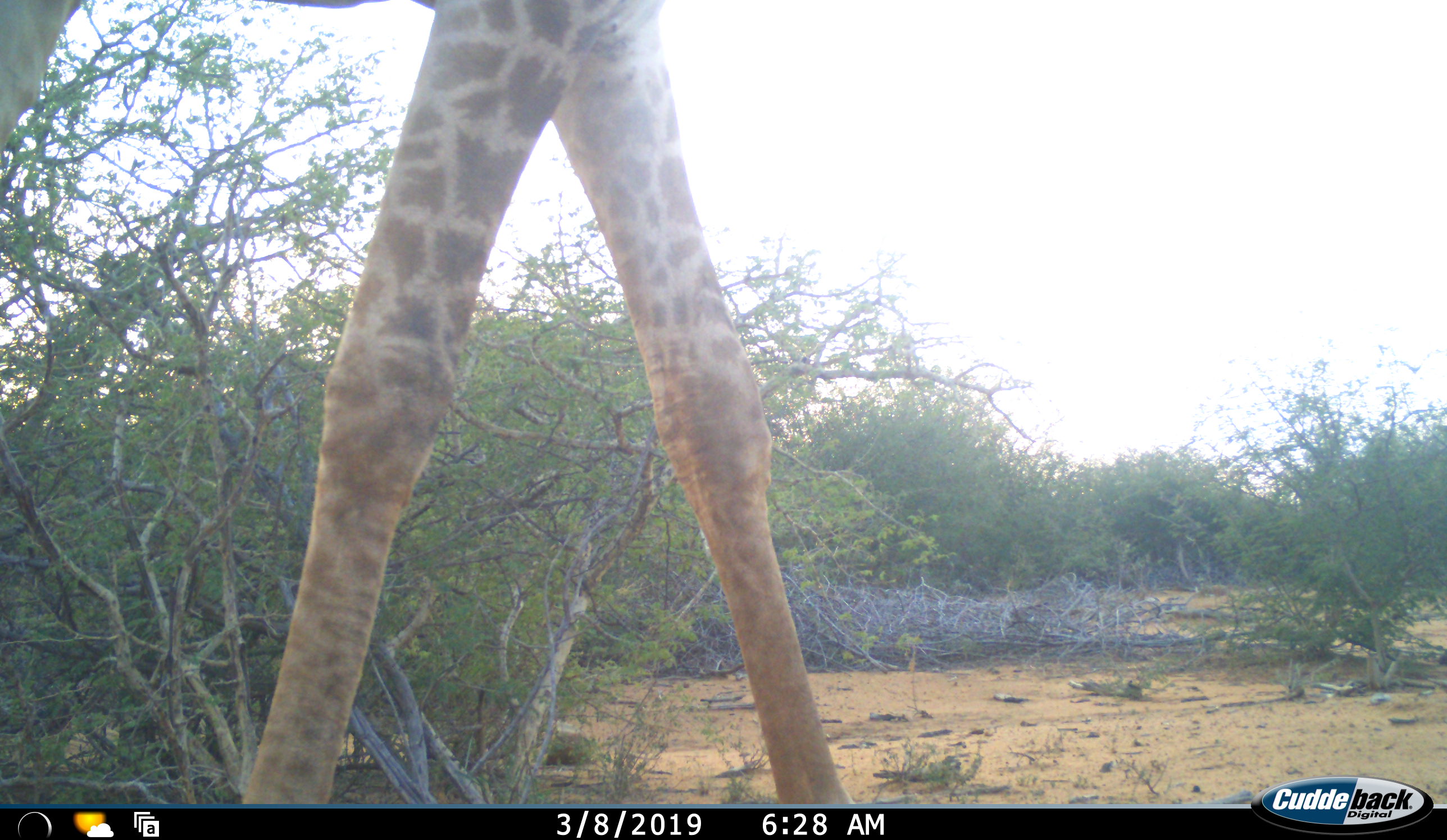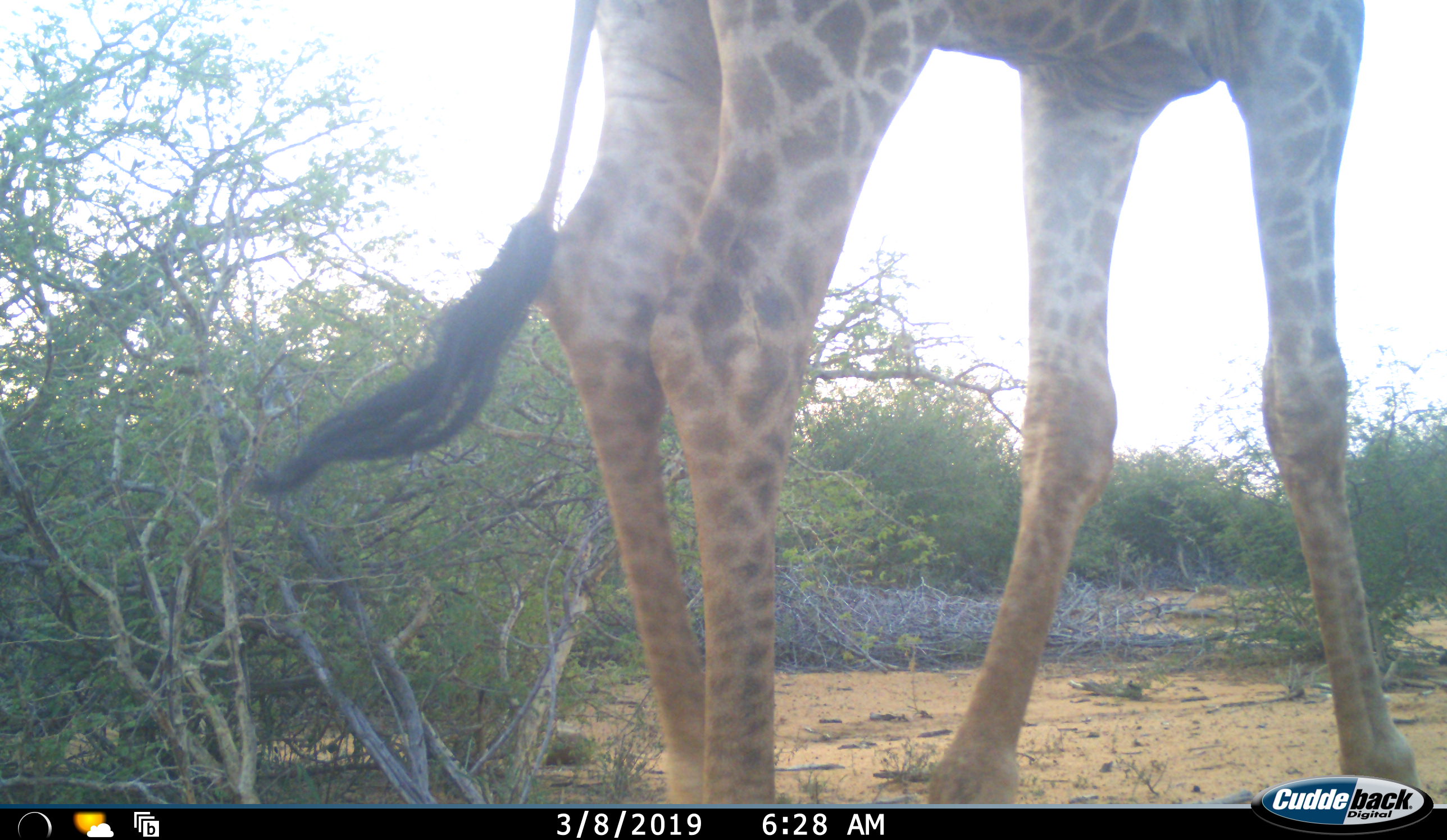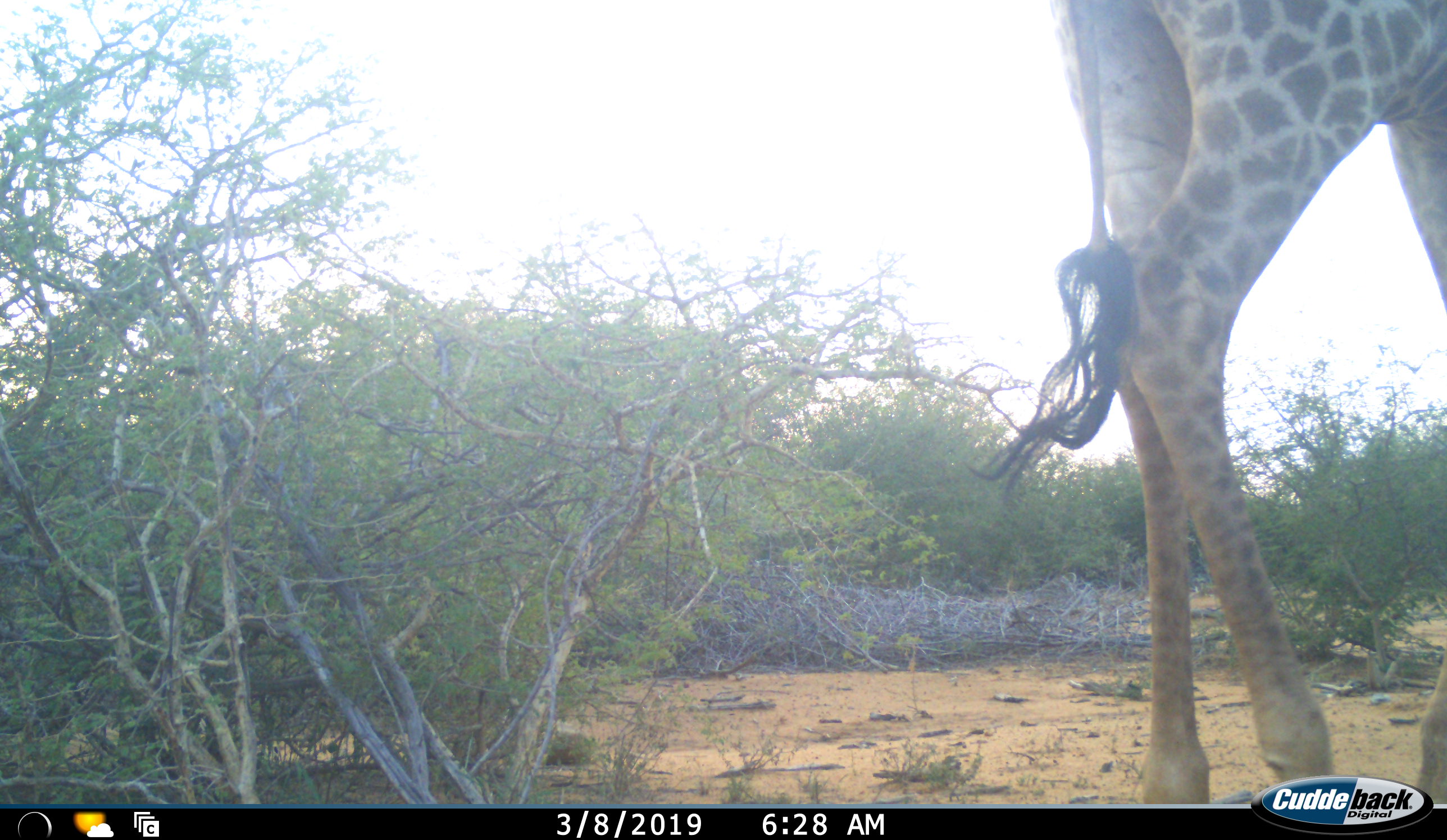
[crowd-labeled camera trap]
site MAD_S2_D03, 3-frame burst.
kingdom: Animalia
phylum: Chordata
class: Mammalia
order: Artiodactyla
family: Giraffidae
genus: Giraffa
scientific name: Giraffa camelopardalis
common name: giraffe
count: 1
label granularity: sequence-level